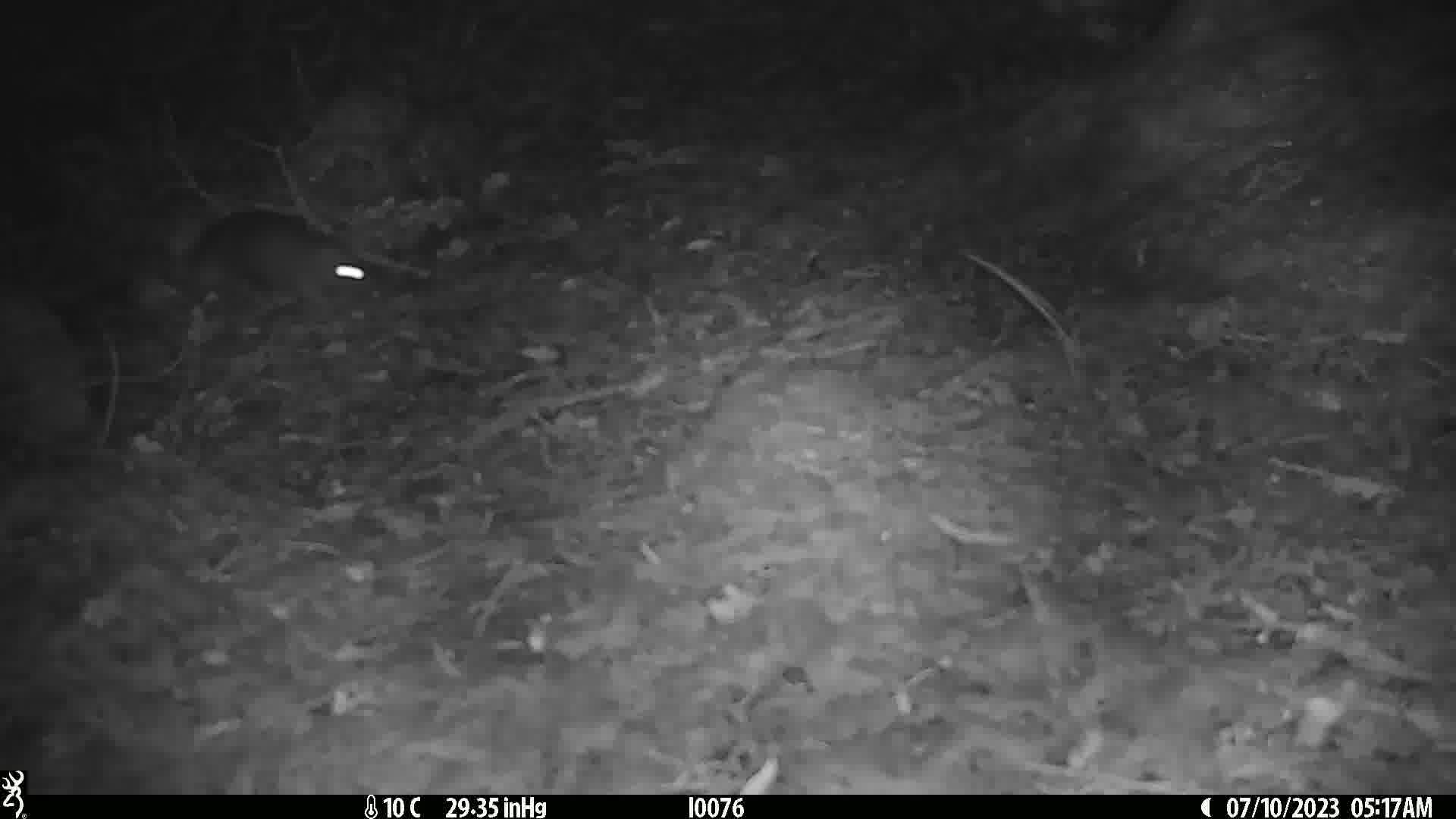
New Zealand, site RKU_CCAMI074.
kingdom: Animalia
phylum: Chordata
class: Mammalia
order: Rodentia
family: Muridae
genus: Rattus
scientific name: Rattus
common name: rat